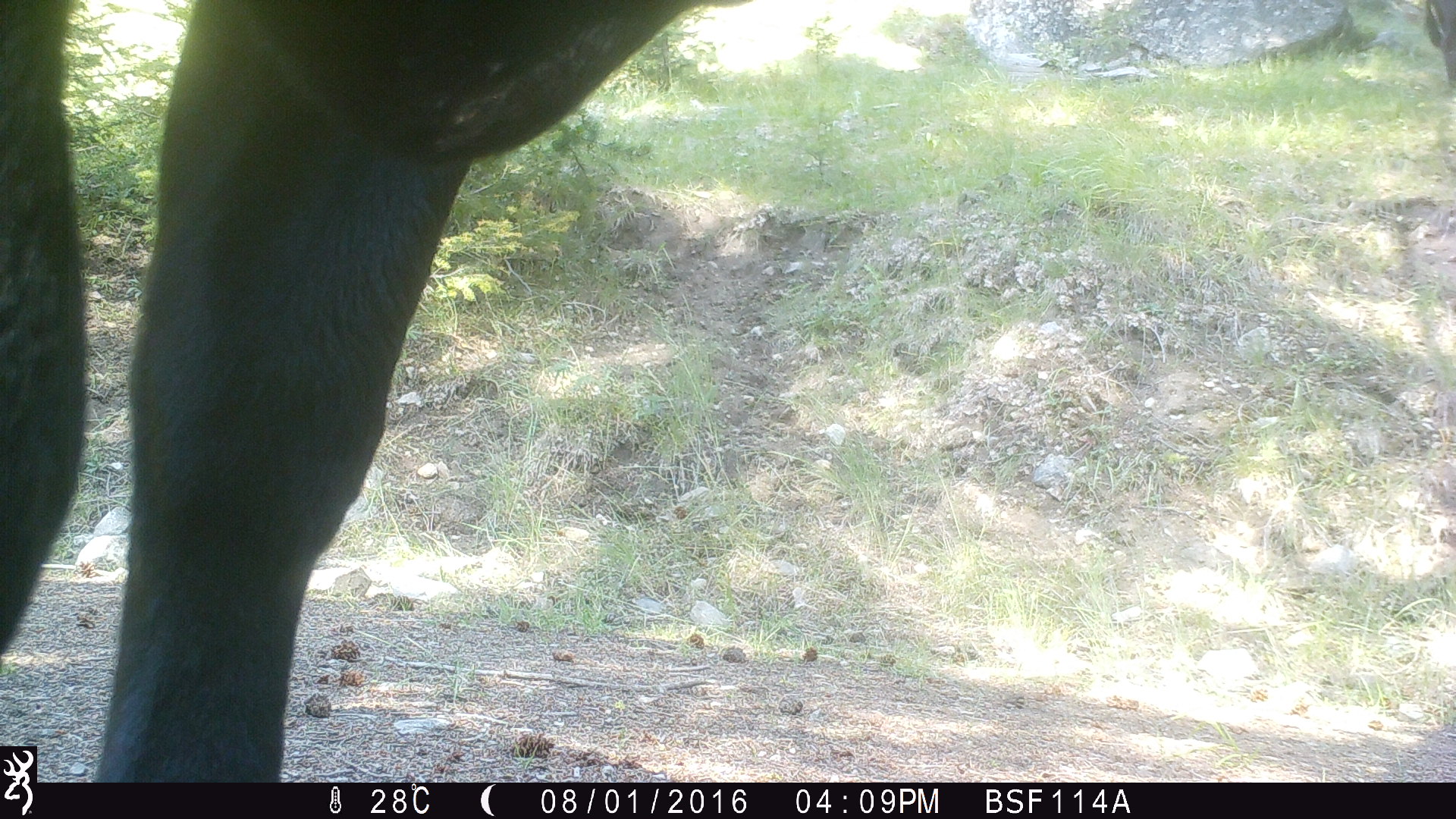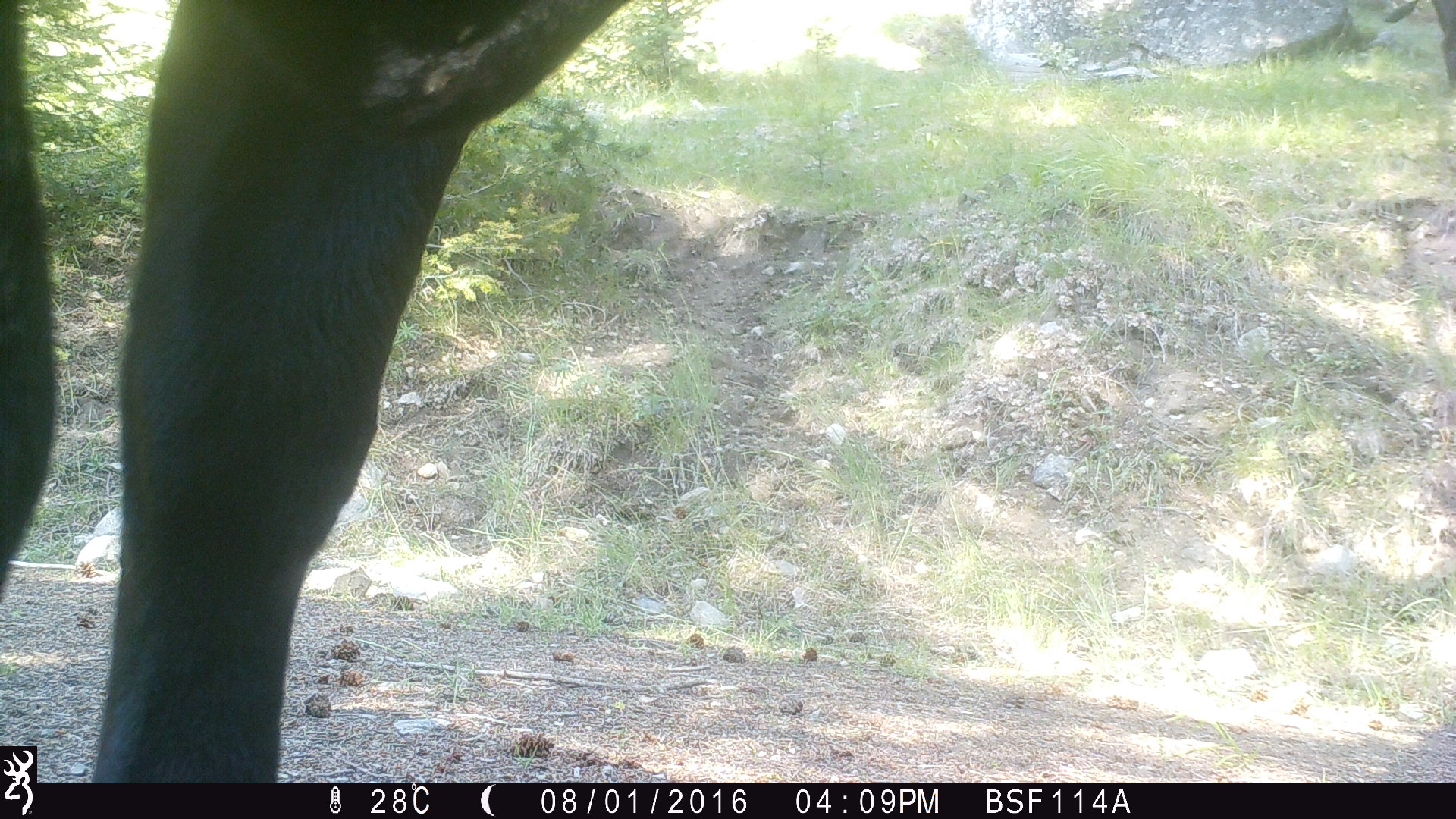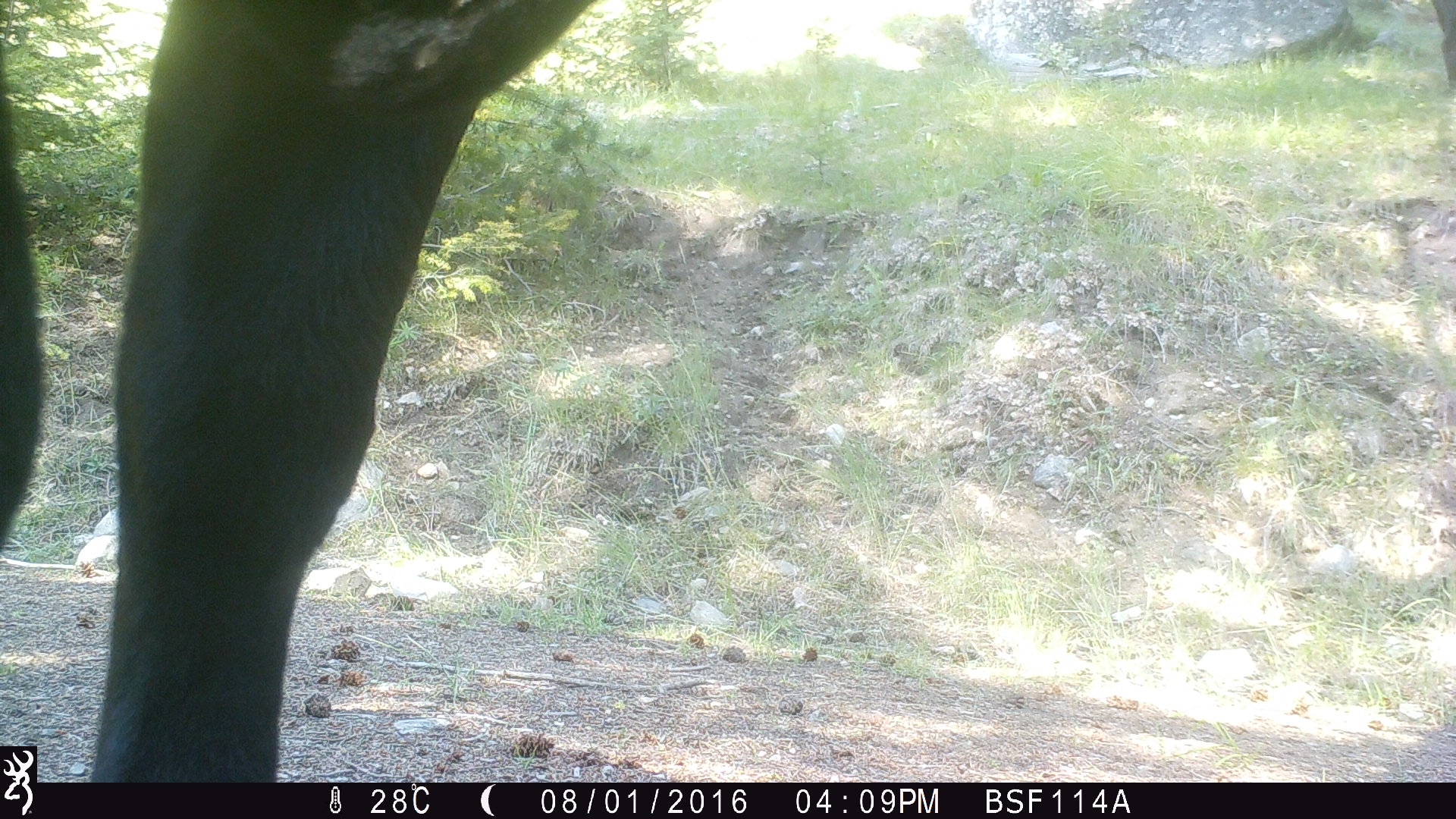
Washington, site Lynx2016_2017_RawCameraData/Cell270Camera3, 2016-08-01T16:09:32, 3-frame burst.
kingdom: Animalia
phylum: Chordata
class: Mammalia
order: Artiodactyla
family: Bovidae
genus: Bos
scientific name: Bos taurus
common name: domestic cattle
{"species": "domestic cattle (Bos taurus)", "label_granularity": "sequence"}